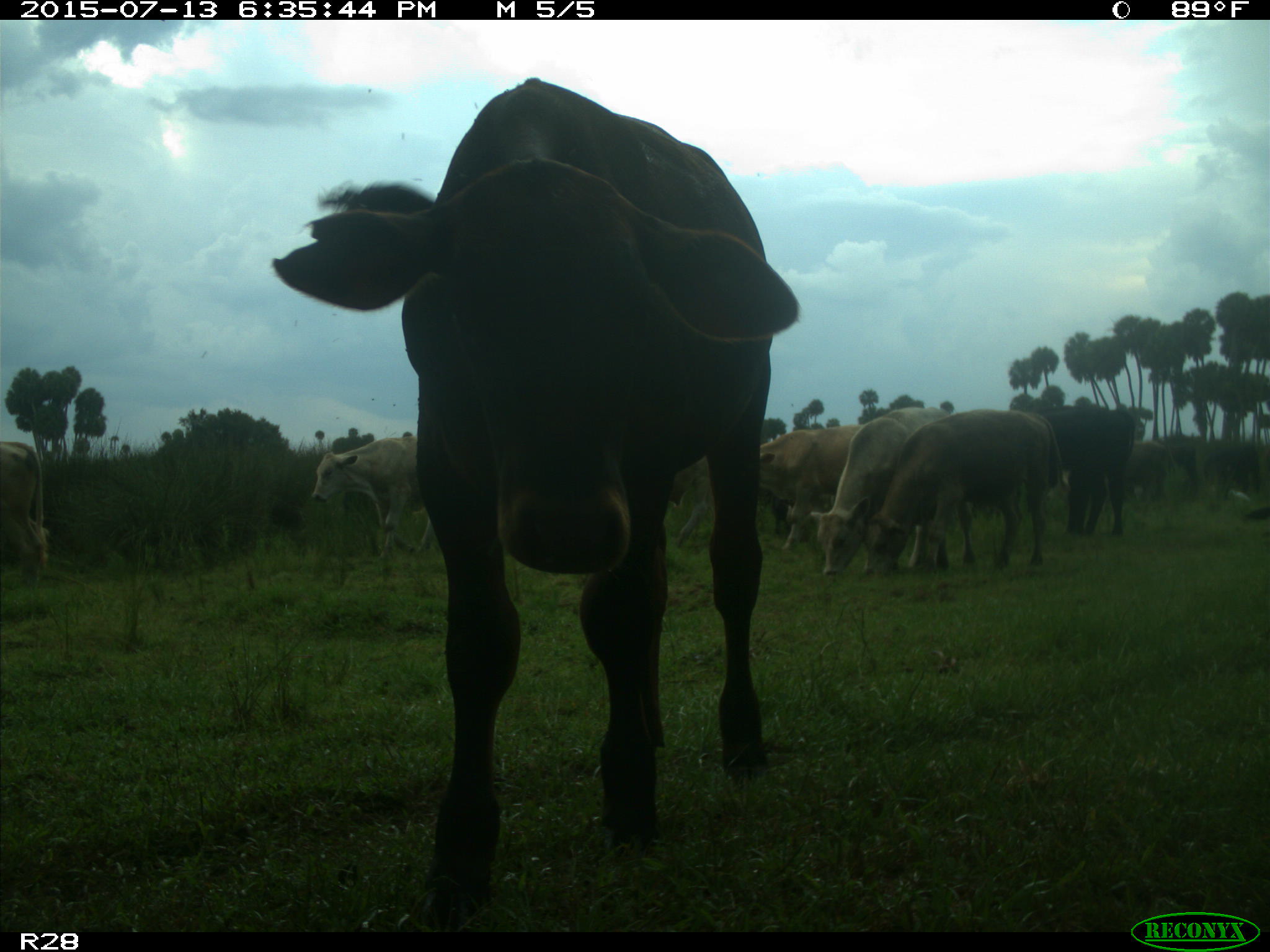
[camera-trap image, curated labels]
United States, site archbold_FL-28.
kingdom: Animalia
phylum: Chordata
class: Mammalia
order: Artiodactyla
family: Bovidae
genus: Bos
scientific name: Bos taurus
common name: domestic cow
Bos taurus (domestic cow).